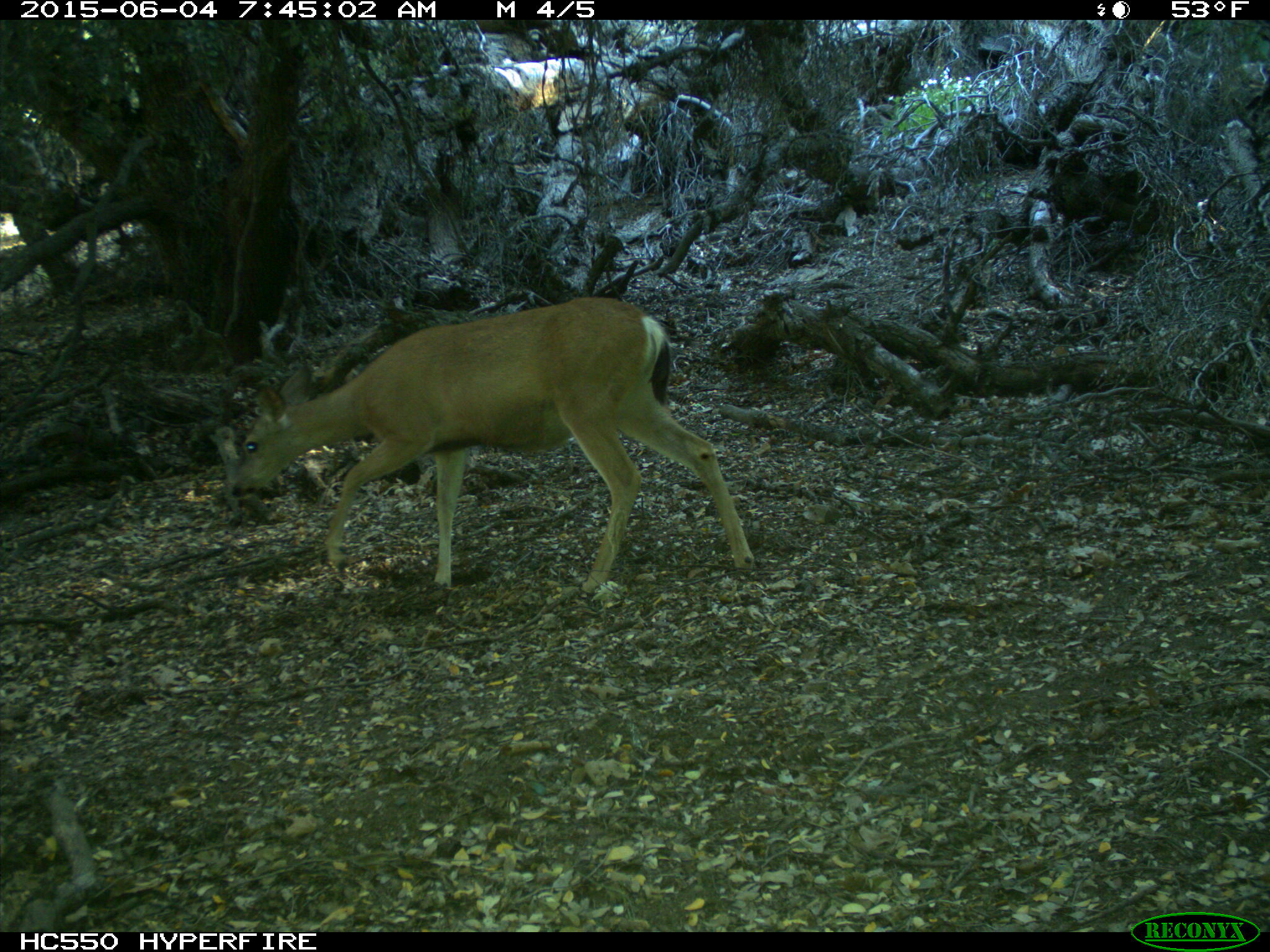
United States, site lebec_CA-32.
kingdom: Animalia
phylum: Chordata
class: Mammalia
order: Artiodactyla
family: Cervidae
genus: Odocoileus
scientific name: Odocoileus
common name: deer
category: unidentified deer